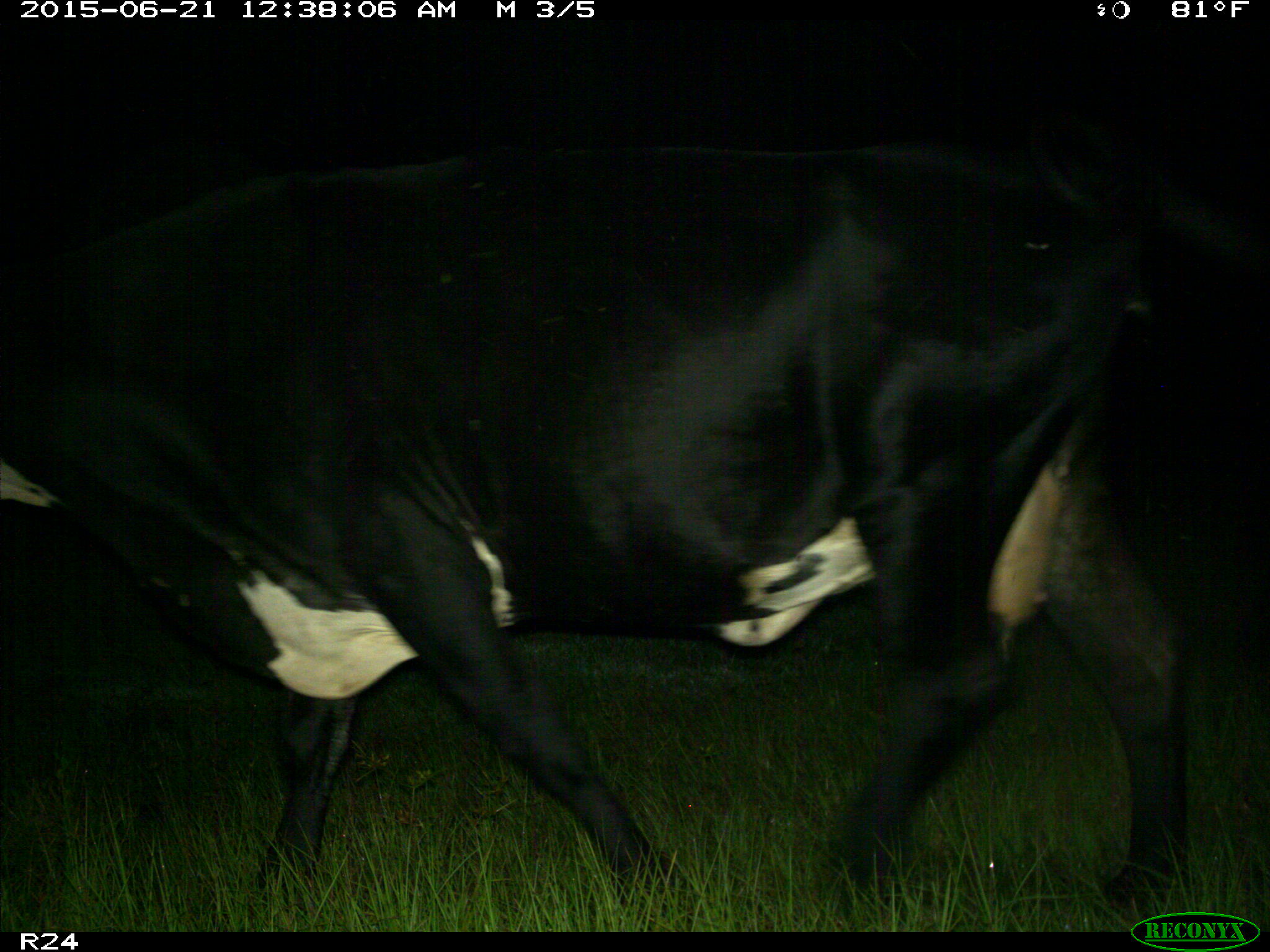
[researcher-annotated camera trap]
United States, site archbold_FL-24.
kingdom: Animalia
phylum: Chordata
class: Mammalia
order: Artiodactyla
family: Bovidae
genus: Bos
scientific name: Bos taurus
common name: domestic cow